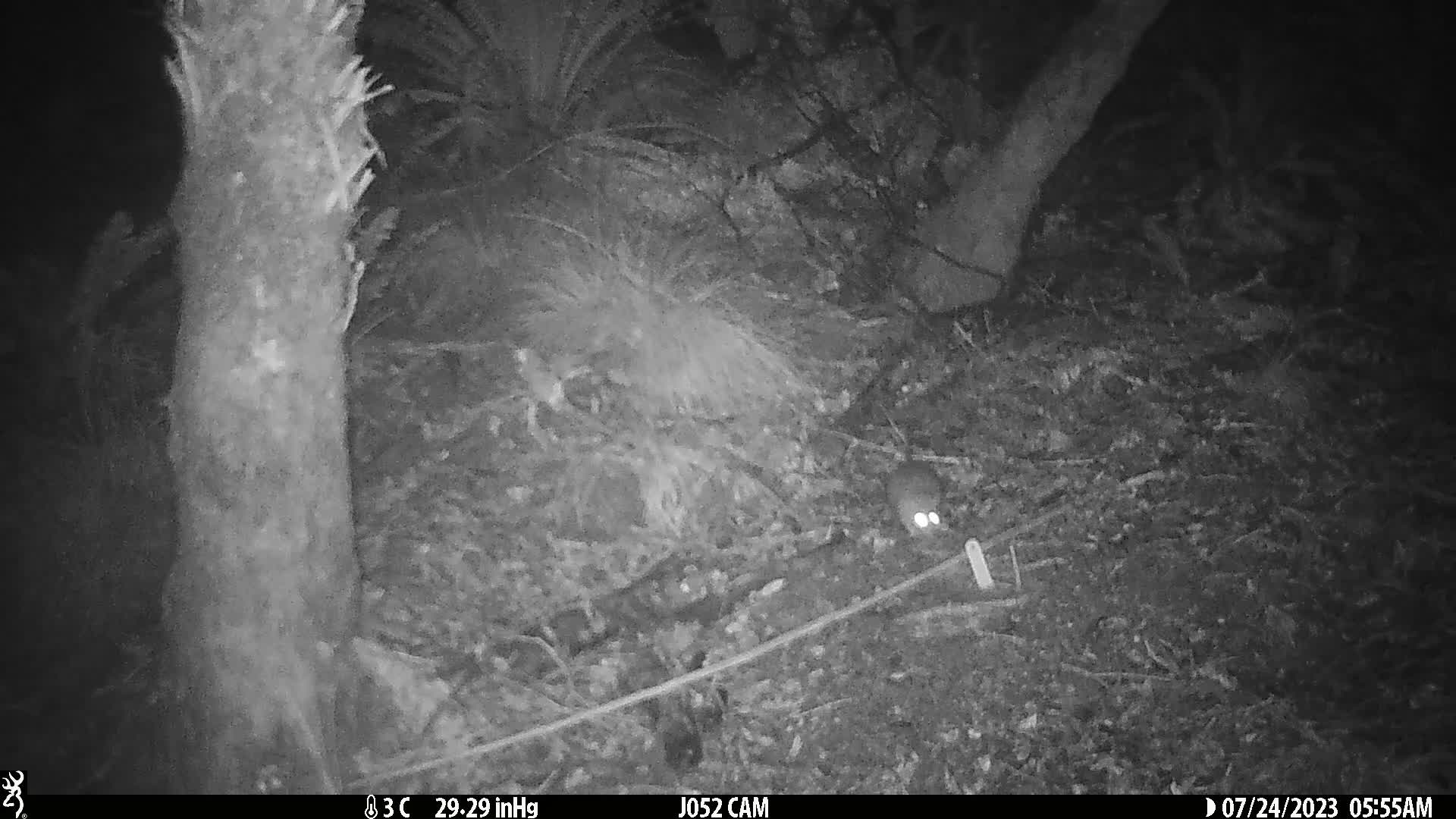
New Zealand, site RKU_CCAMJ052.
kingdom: Animalia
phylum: Chordata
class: Mammalia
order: Rodentia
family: Muridae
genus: Rattus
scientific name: Rattus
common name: rat